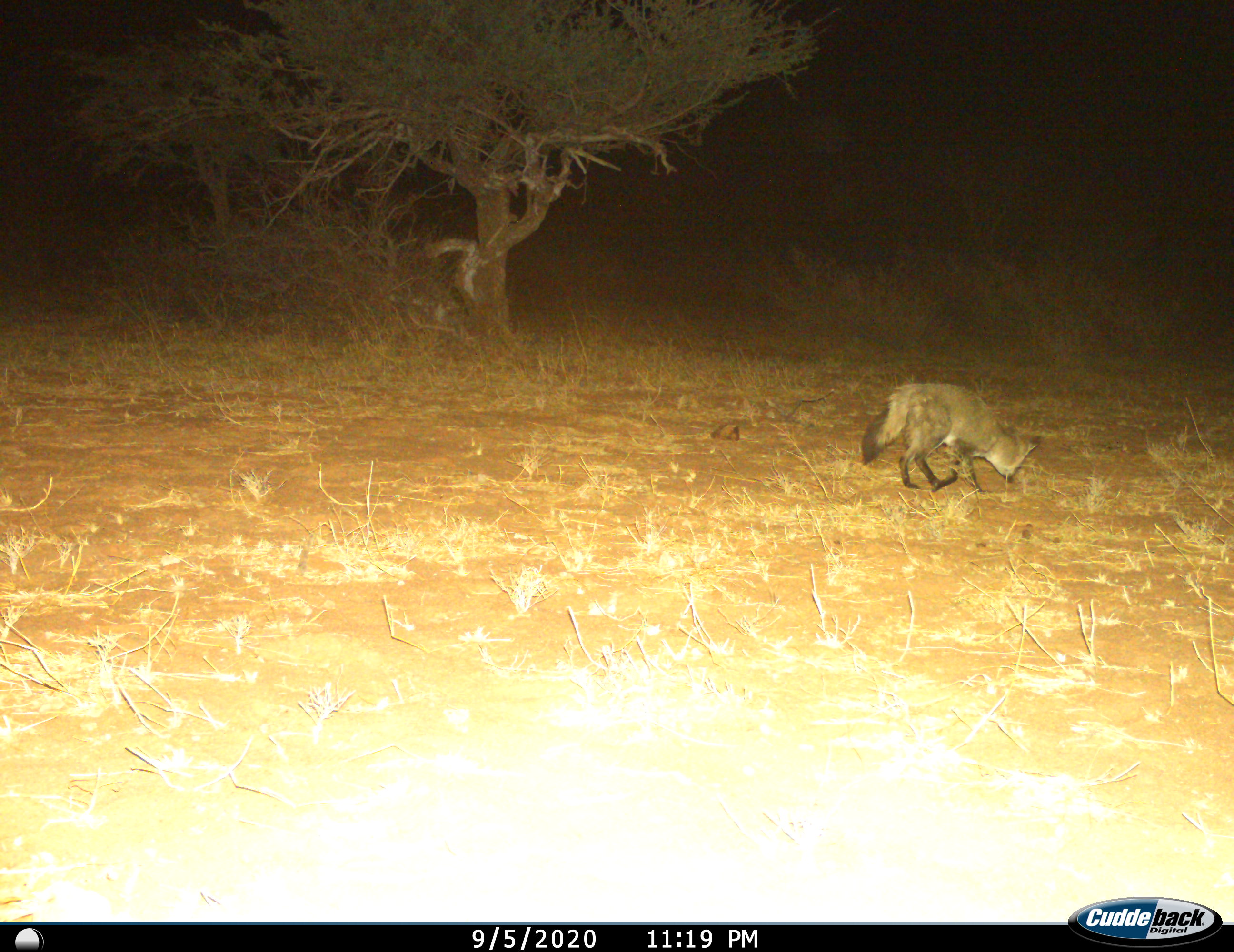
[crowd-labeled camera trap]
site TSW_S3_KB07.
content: unidentified animal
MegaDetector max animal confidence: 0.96